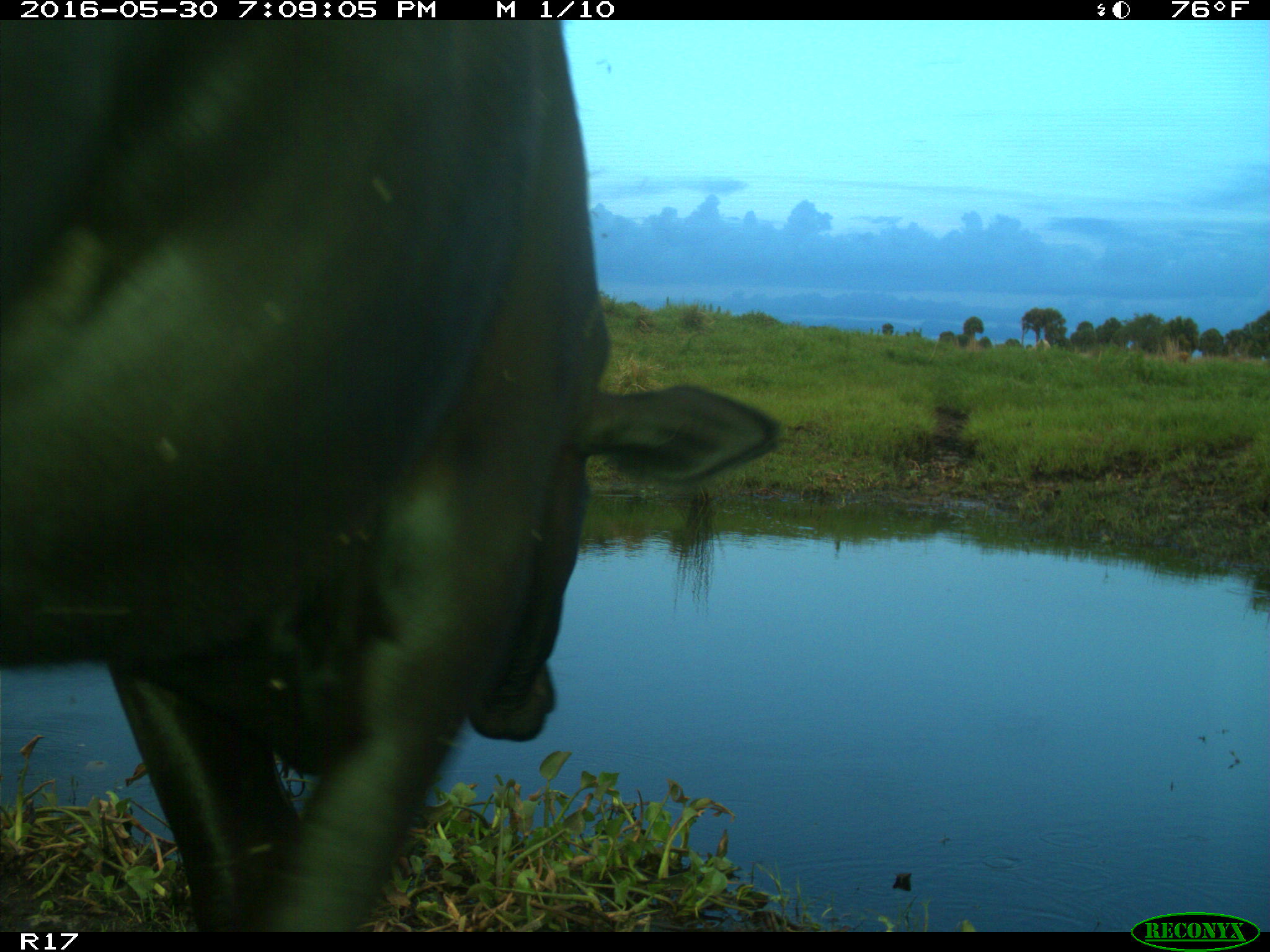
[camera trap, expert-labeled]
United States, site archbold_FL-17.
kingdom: Animalia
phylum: Chordata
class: Mammalia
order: Artiodactyla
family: Bovidae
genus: Bos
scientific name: Bos taurus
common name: domestic cow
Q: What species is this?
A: Bos taurus (domestic cow).